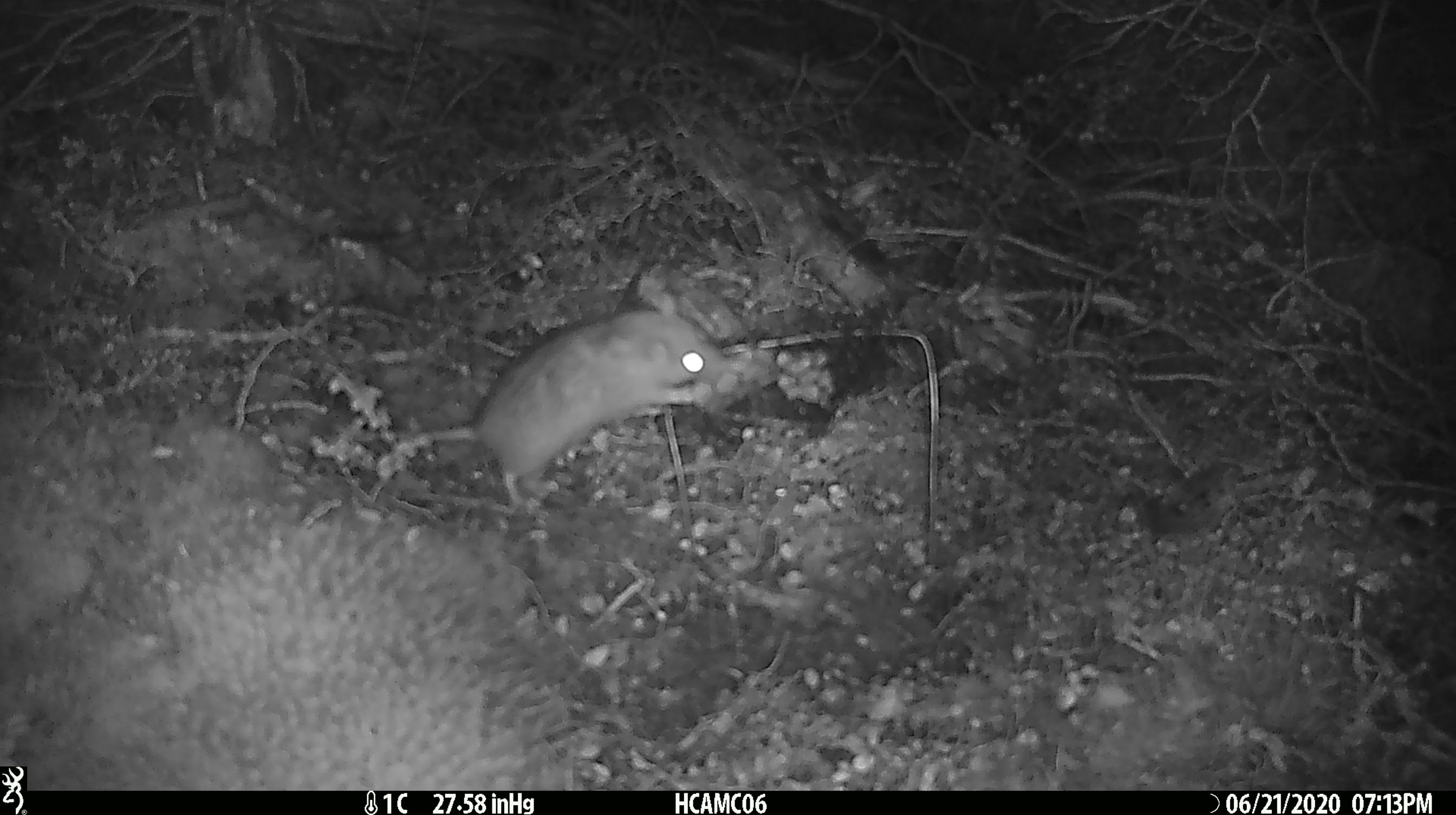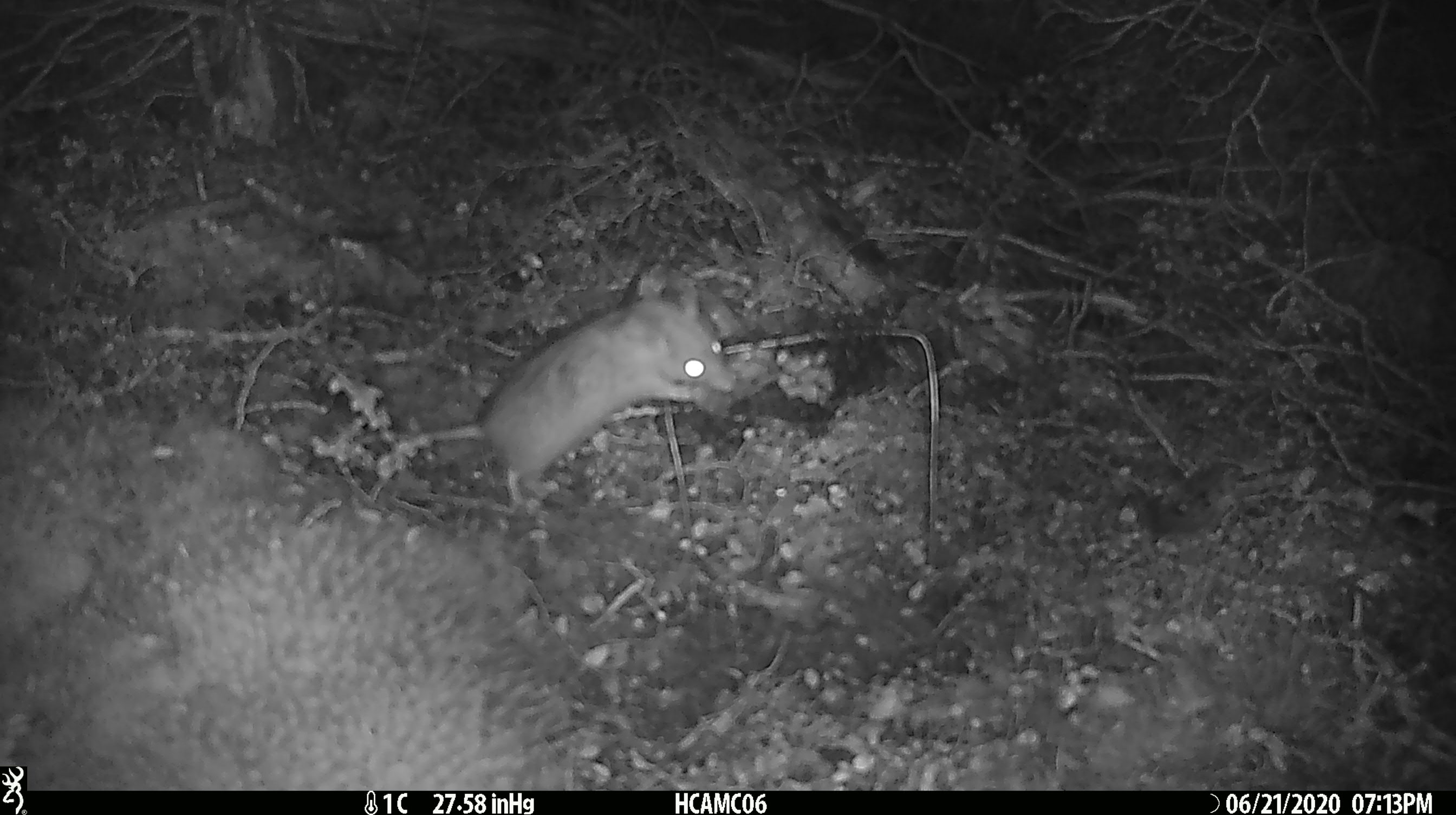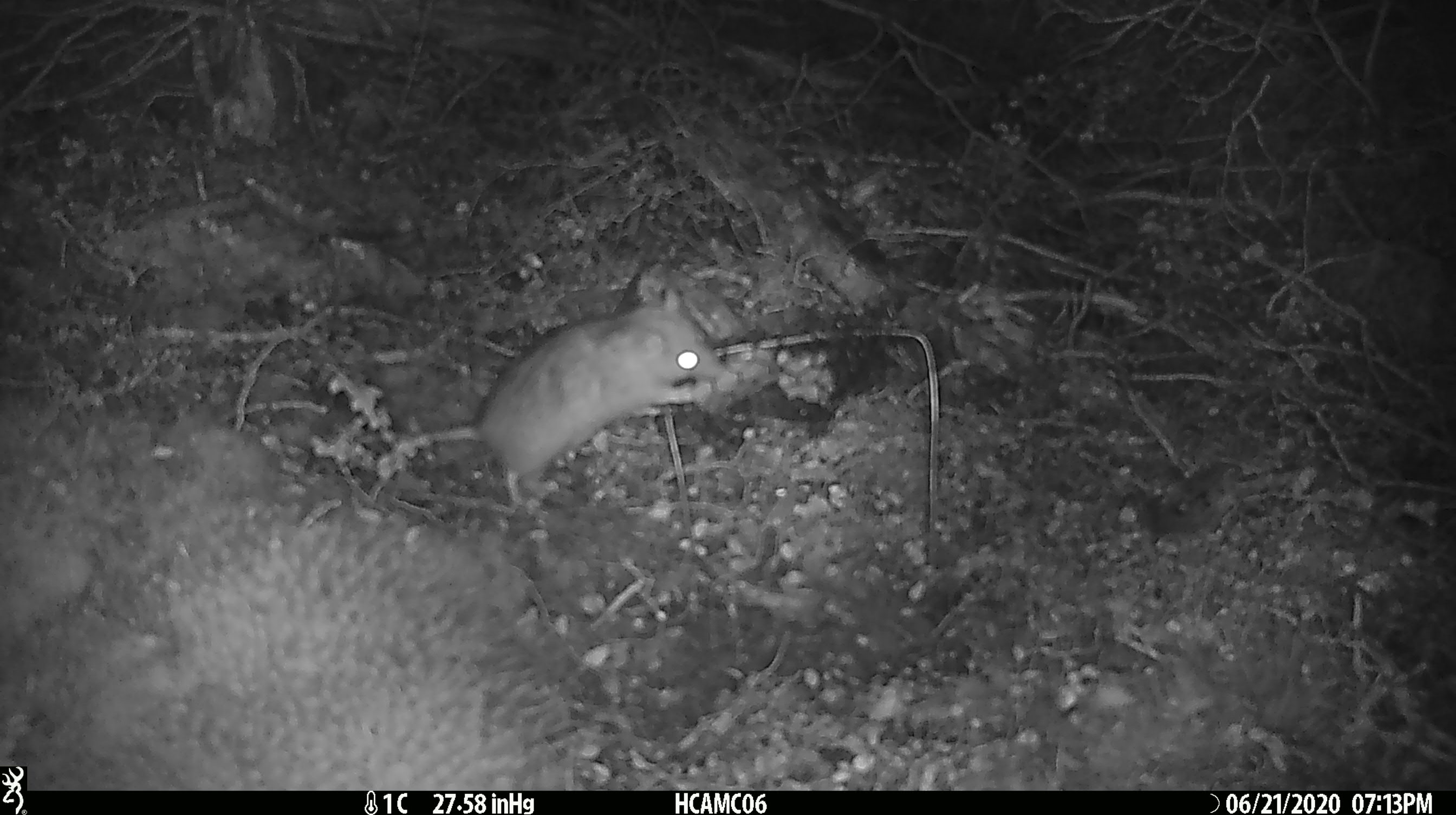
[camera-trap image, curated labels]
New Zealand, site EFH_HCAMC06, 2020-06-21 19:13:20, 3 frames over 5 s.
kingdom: Animalia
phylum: Chordata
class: Mammalia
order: Rodentia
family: Muridae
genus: Rattus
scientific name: Rattus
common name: rat